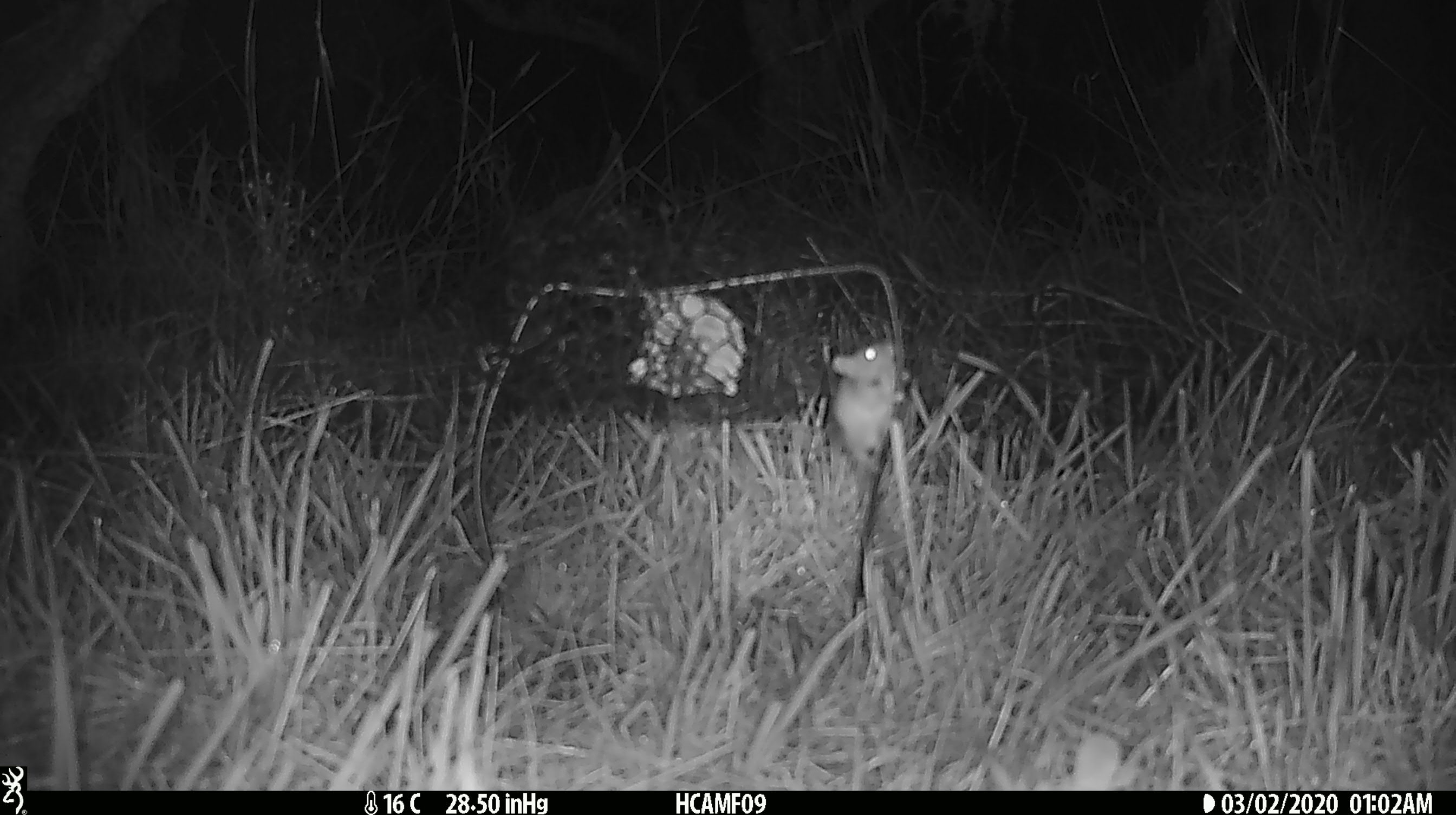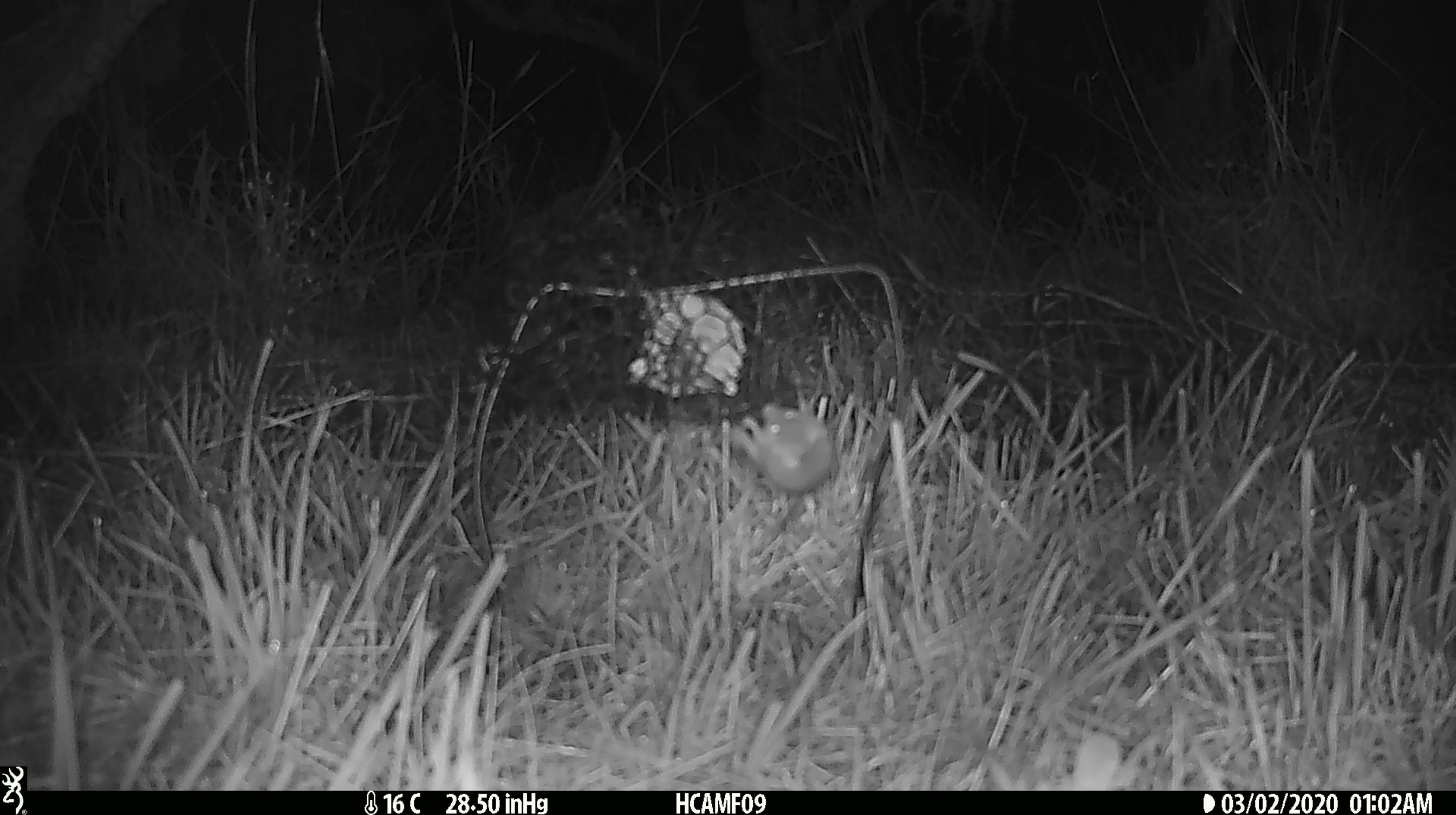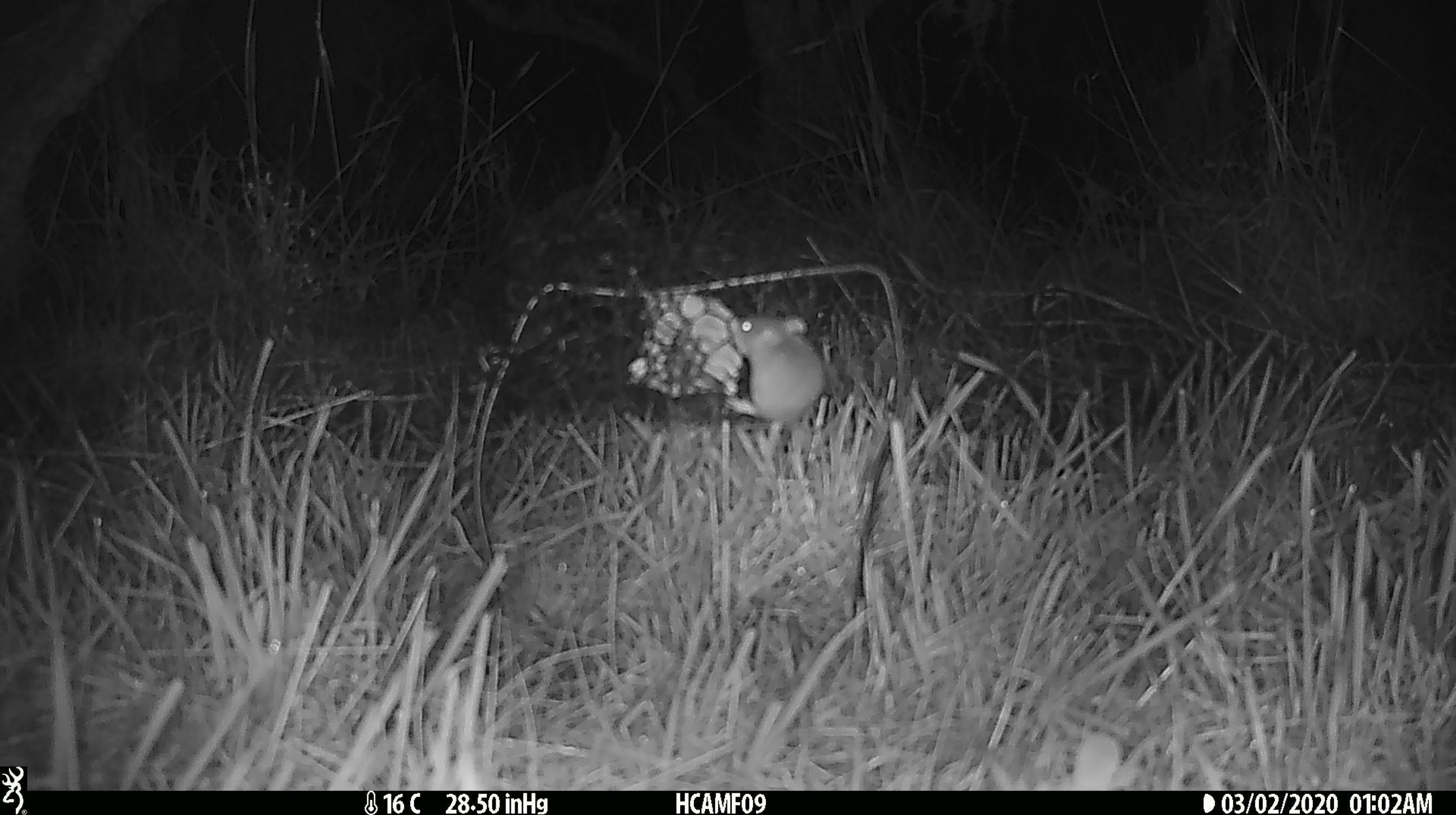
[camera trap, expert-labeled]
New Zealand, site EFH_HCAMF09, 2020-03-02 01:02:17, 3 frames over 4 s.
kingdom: Animalia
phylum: Chordata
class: Mammalia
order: Rodentia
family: Muridae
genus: Mus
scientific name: Mus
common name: mouse